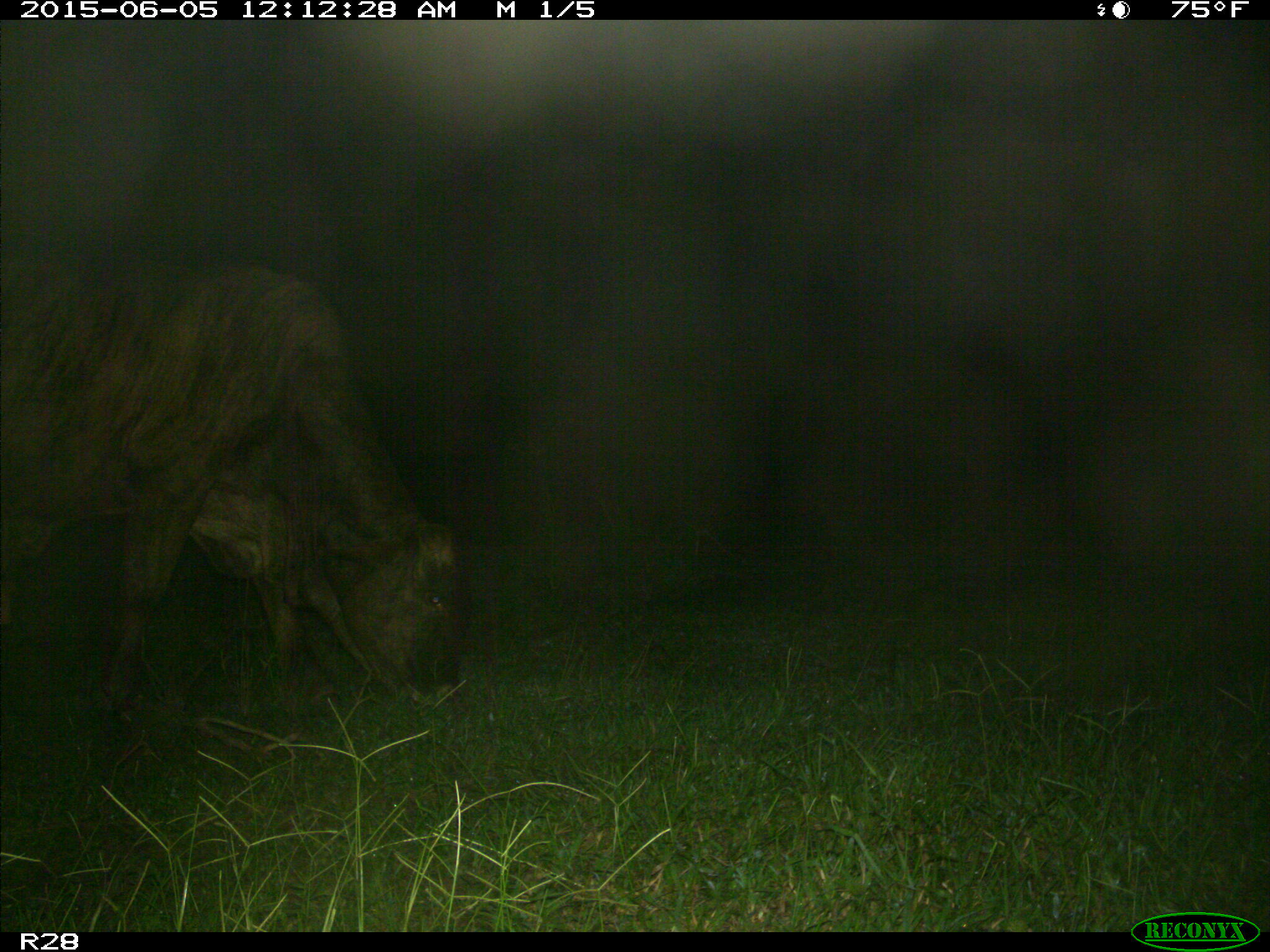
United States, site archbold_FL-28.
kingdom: Animalia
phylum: Chordata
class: Mammalia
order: Artiodactyla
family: Bovidae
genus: Bos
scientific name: Bos taurus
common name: domestic cow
Bos taurus (domestic cow).